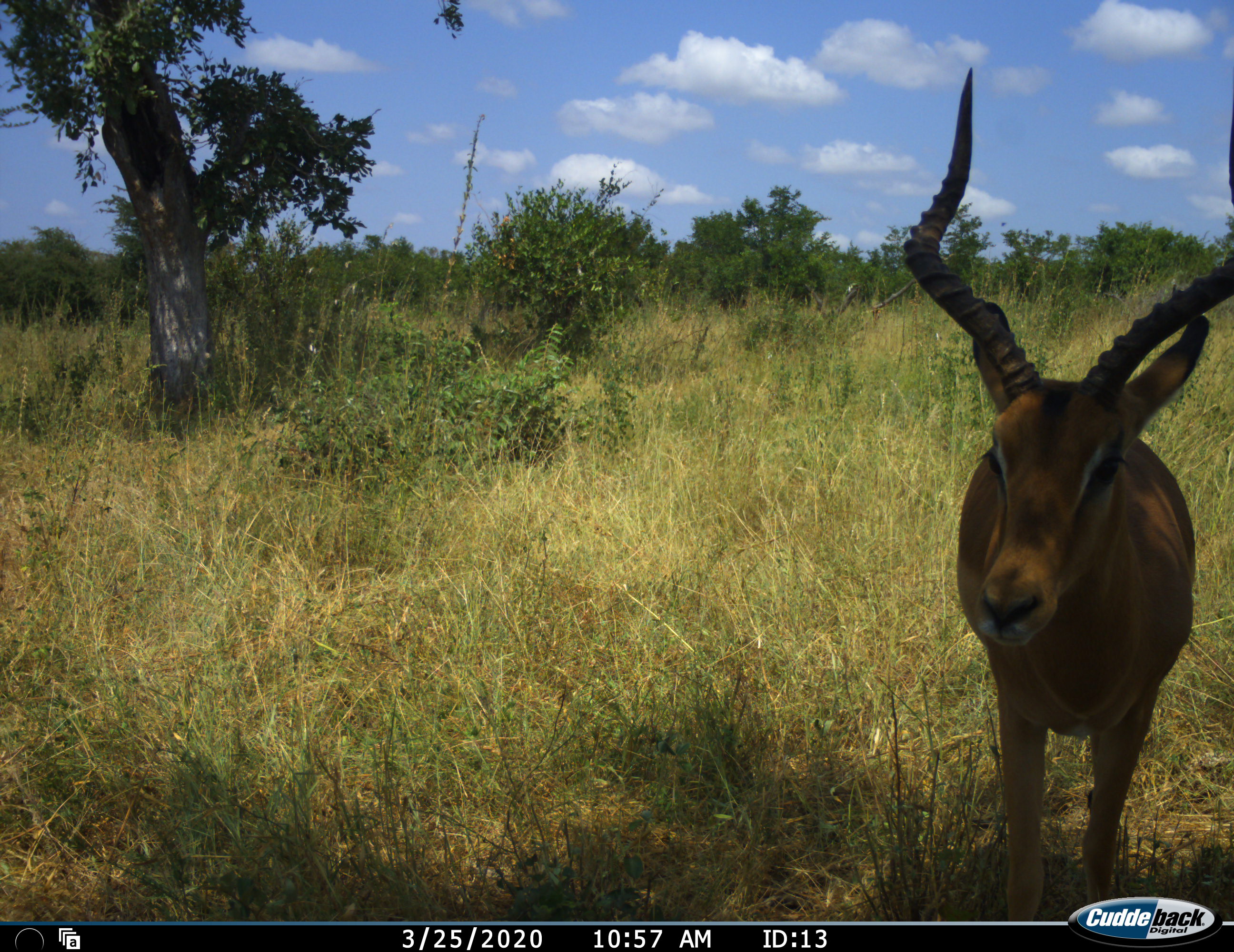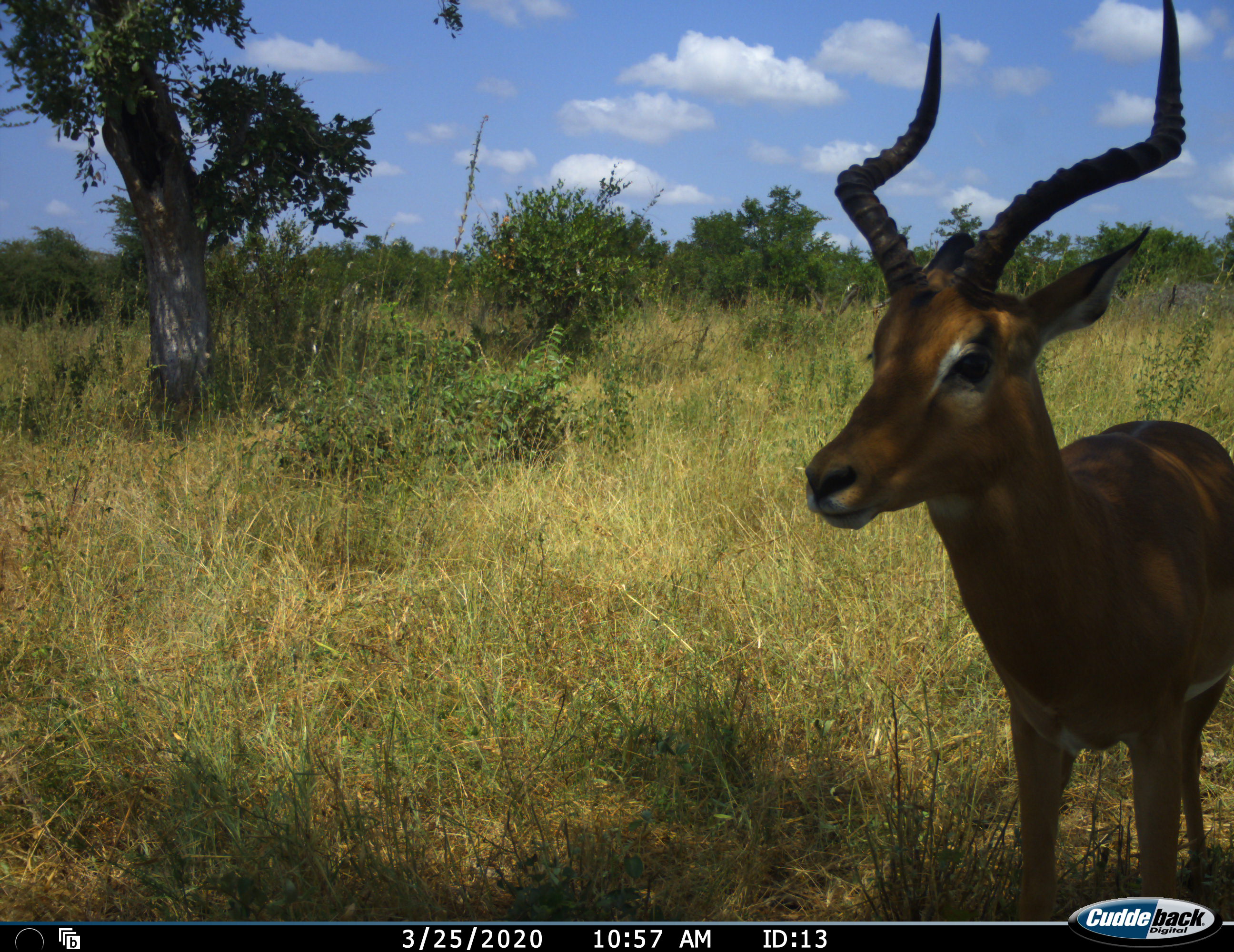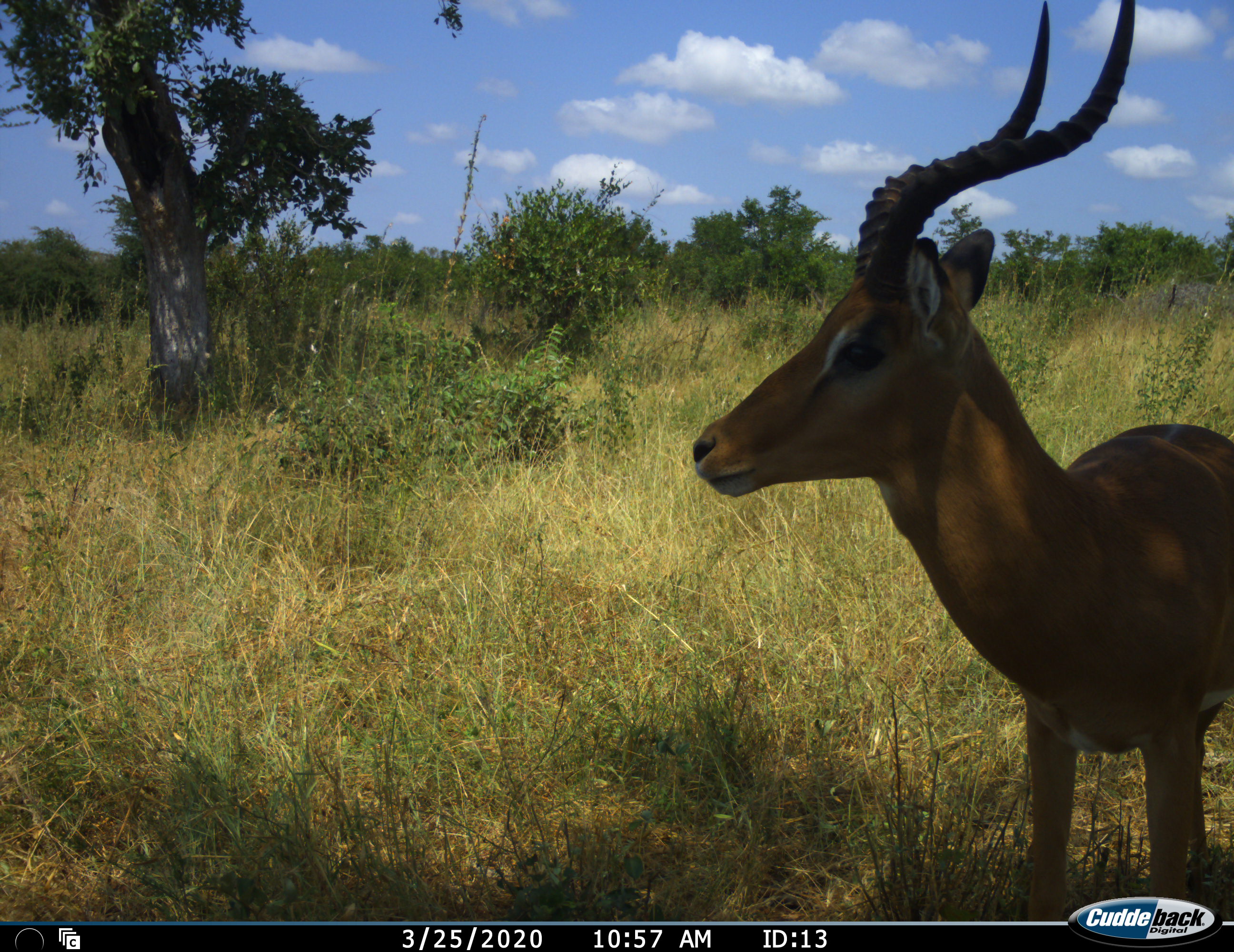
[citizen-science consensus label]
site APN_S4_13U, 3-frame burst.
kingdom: Animalia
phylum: Chordata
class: Mammalia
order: Artiodactyla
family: Bovidae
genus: Aepyceros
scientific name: Aepyceros melampus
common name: impala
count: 1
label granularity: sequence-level